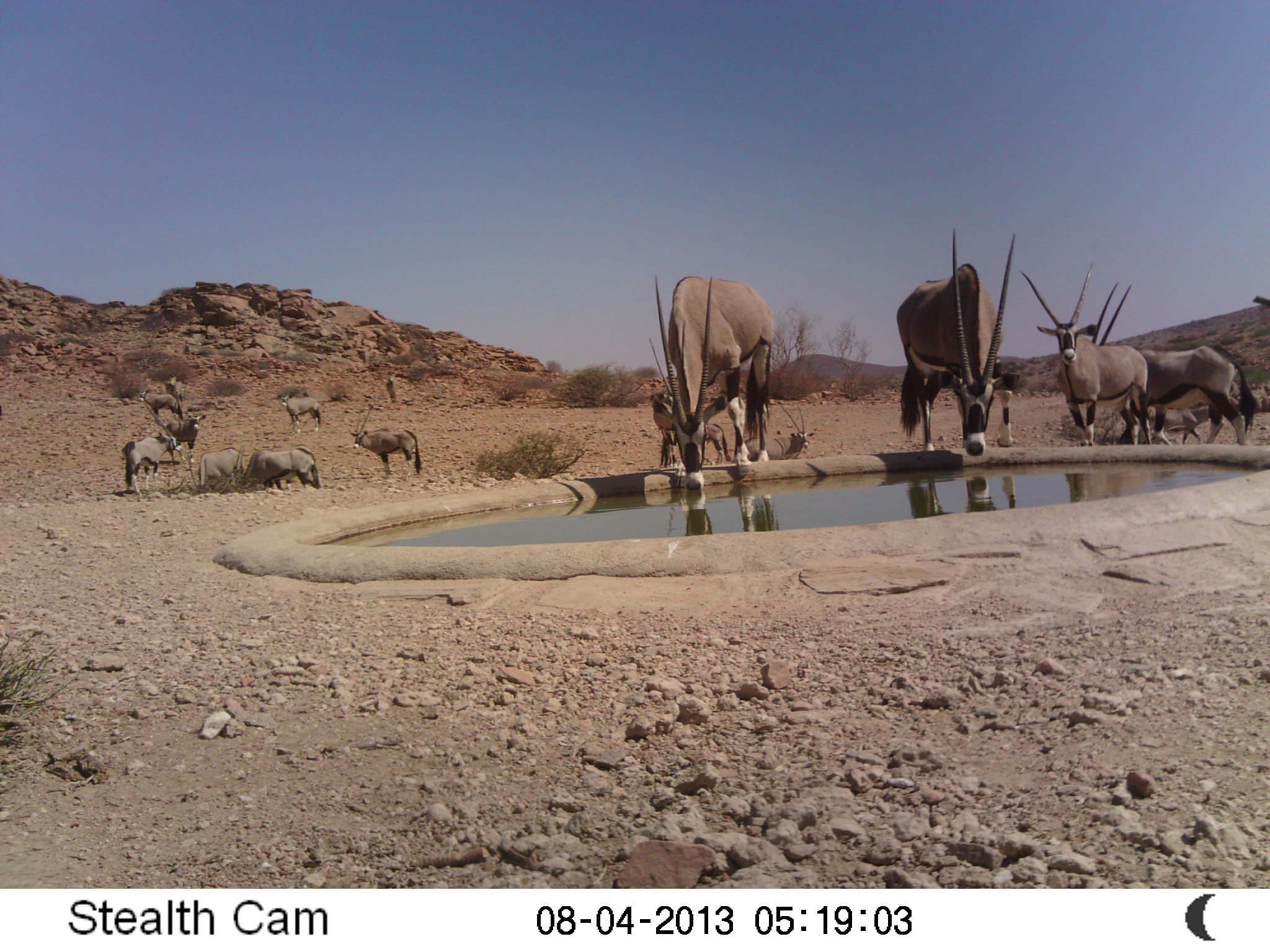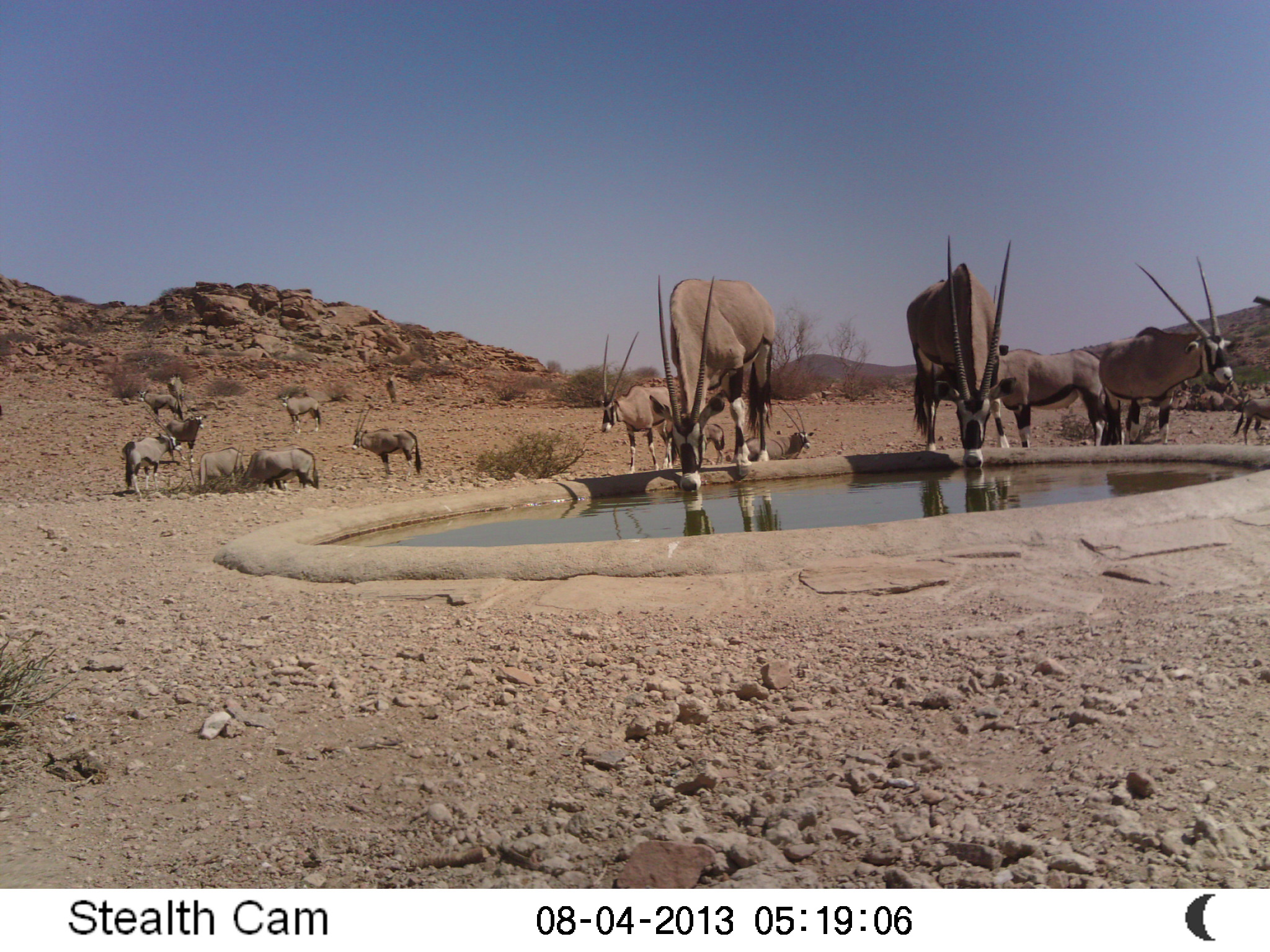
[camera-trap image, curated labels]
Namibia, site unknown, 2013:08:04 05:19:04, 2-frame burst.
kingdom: Animalia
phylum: Chordata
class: Mammalia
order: Artiodactyla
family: Bovidae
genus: Oryx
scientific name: Oryx gazella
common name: gemsbok